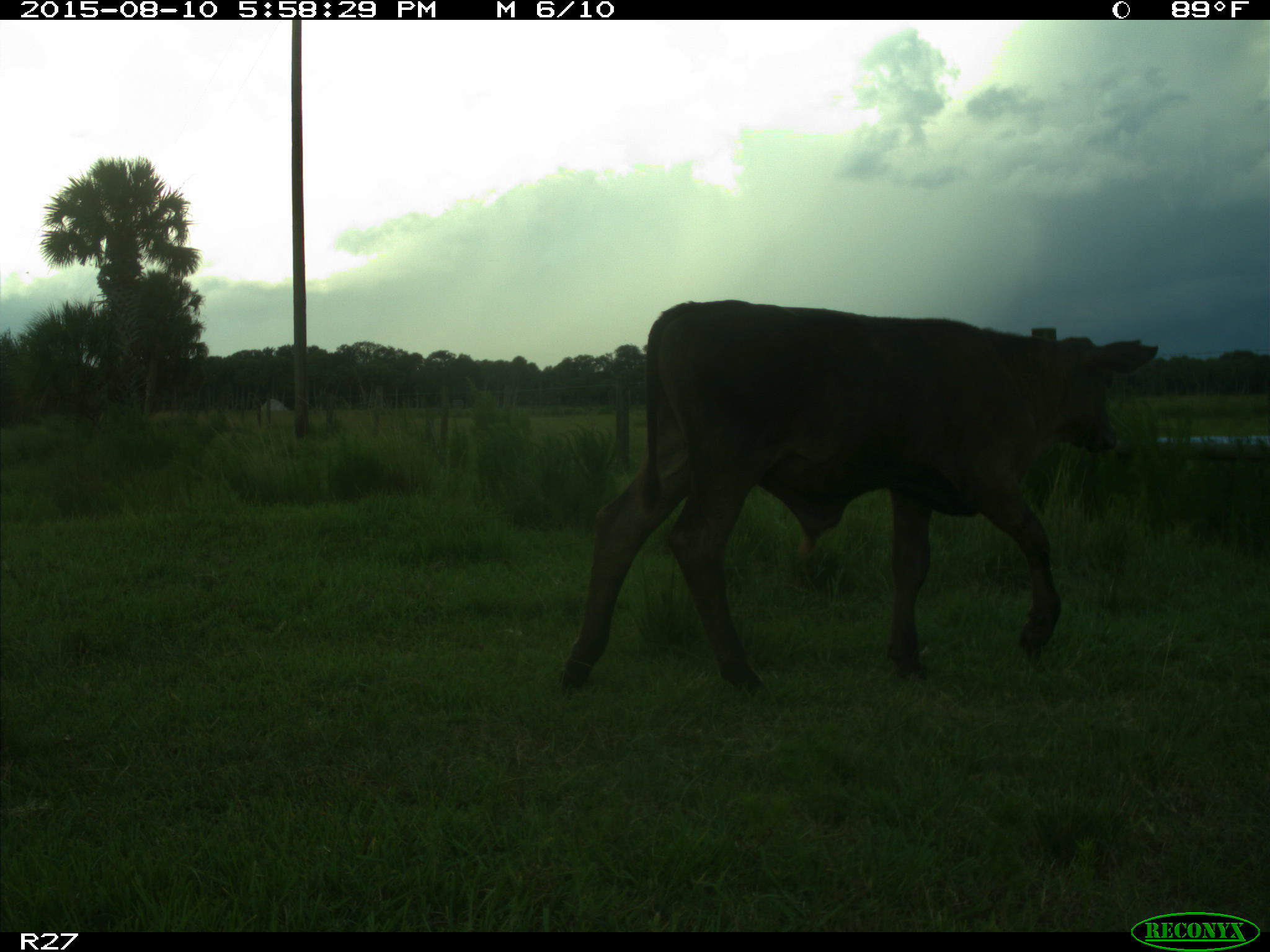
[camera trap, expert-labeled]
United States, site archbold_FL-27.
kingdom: Animalia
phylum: Chordata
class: Mammalia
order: Artiodactyla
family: Bovidae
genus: Bos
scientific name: Bos taurus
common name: domestic cow